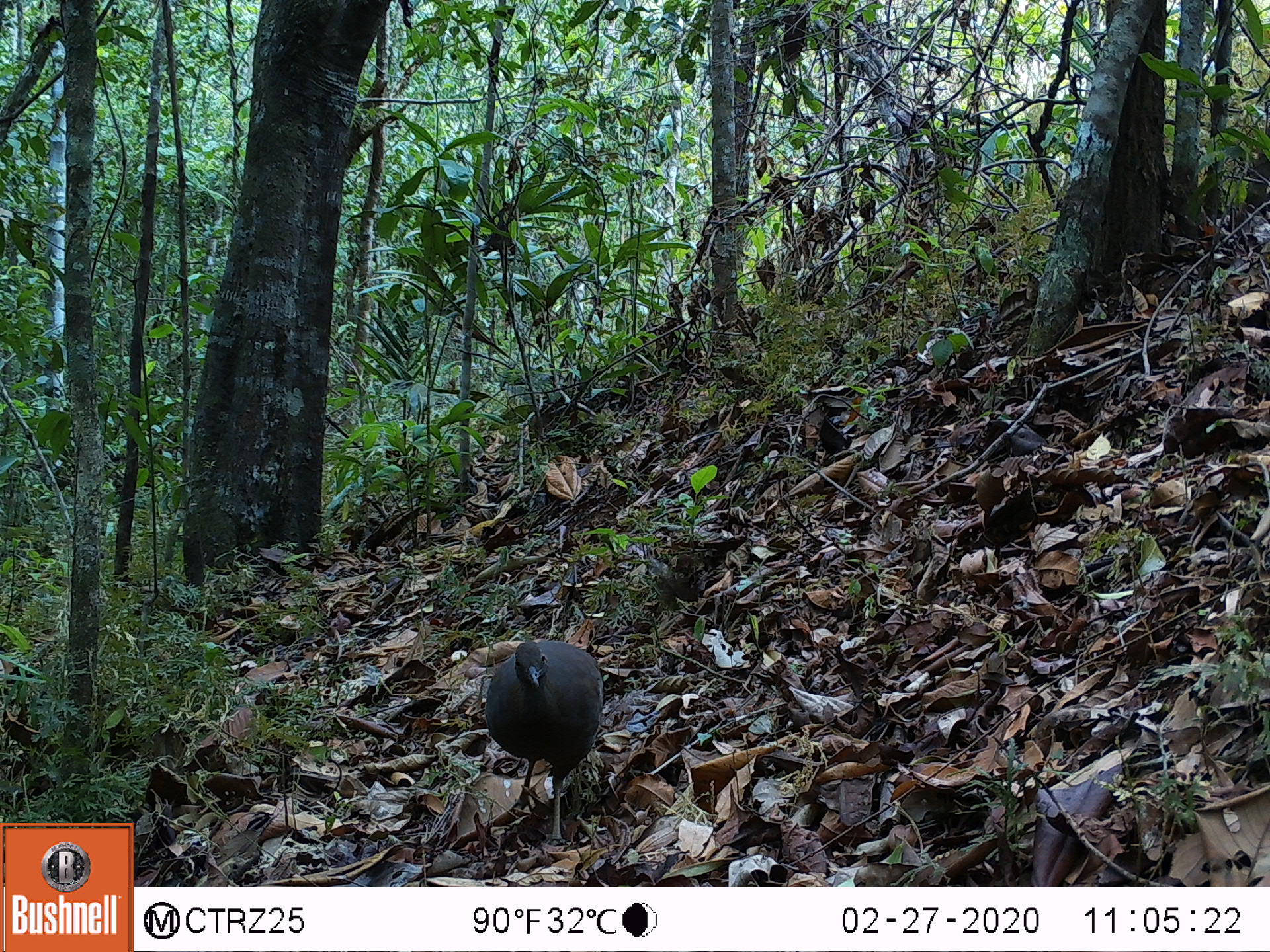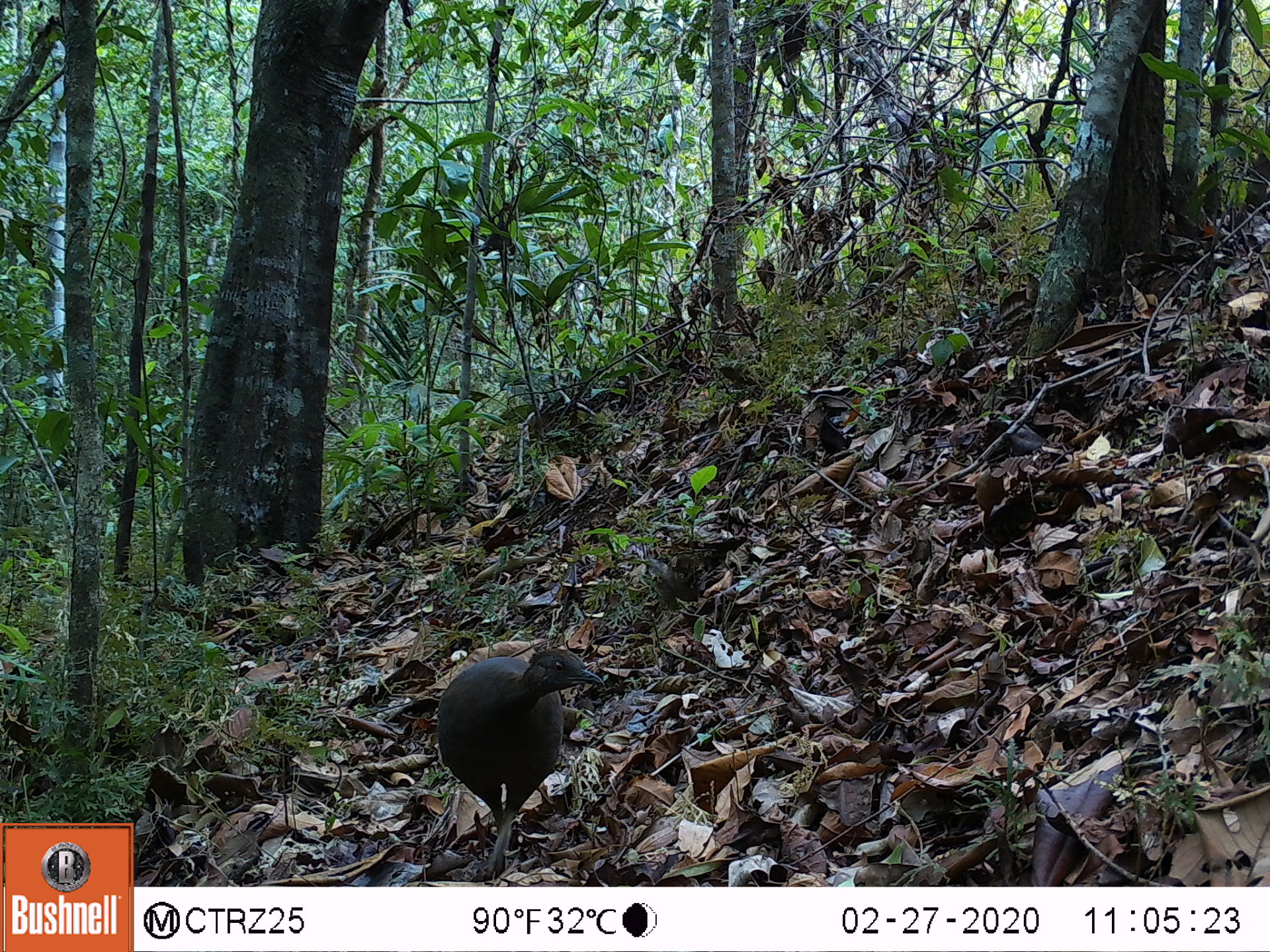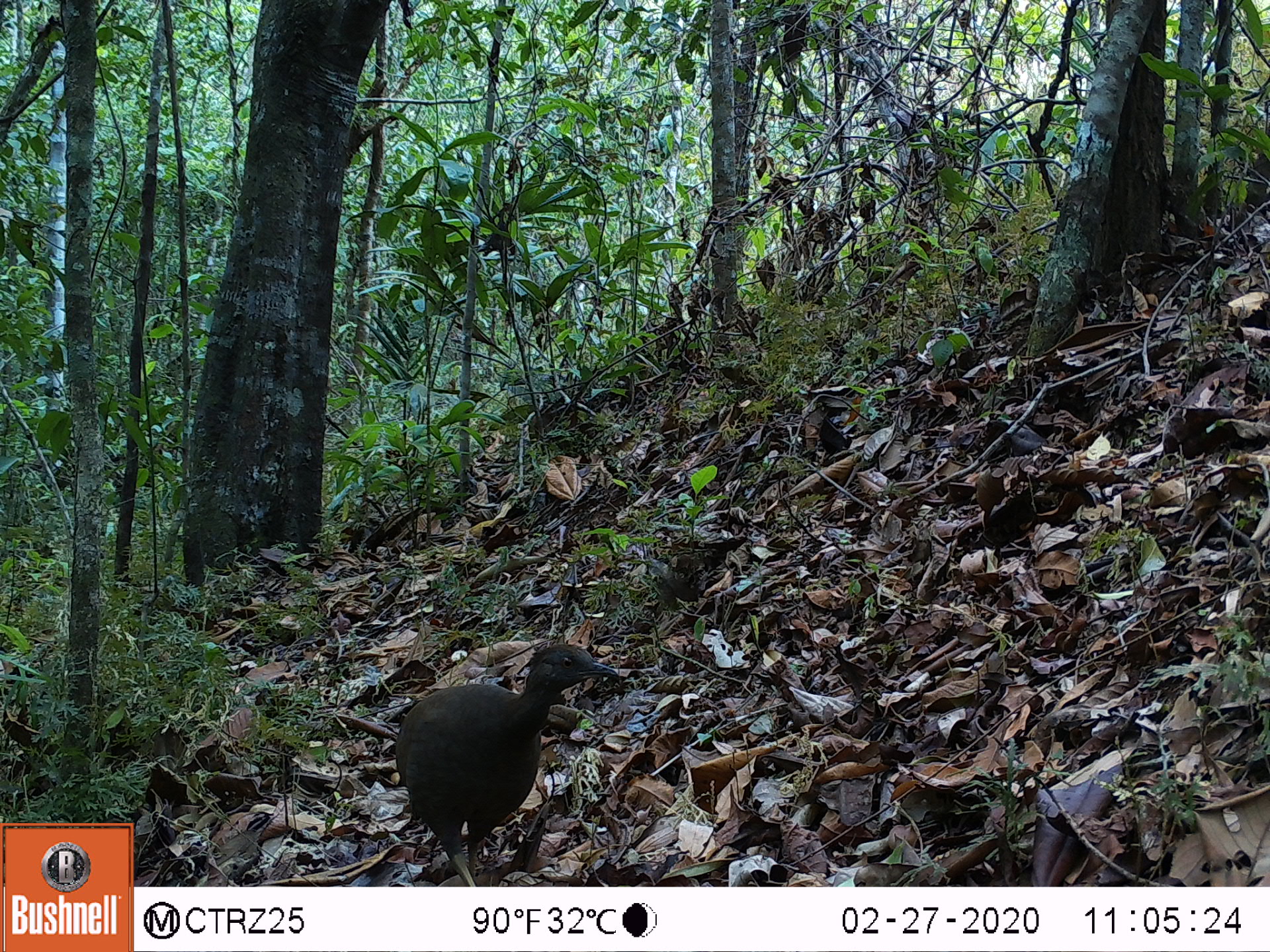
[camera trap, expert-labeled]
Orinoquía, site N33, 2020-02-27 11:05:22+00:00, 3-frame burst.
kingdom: Animalia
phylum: Chordata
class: Aves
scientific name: Aves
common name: bird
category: unknown bird